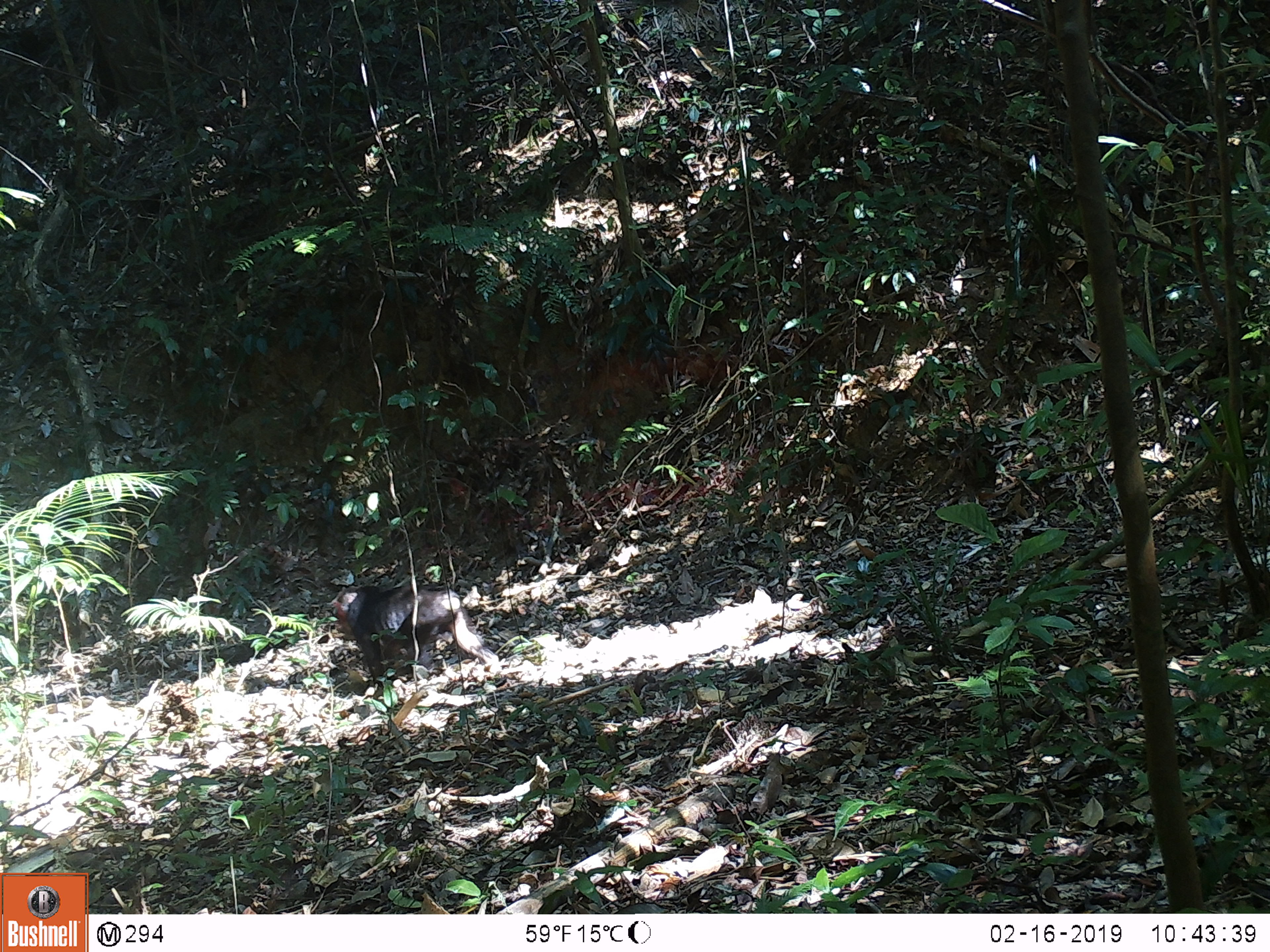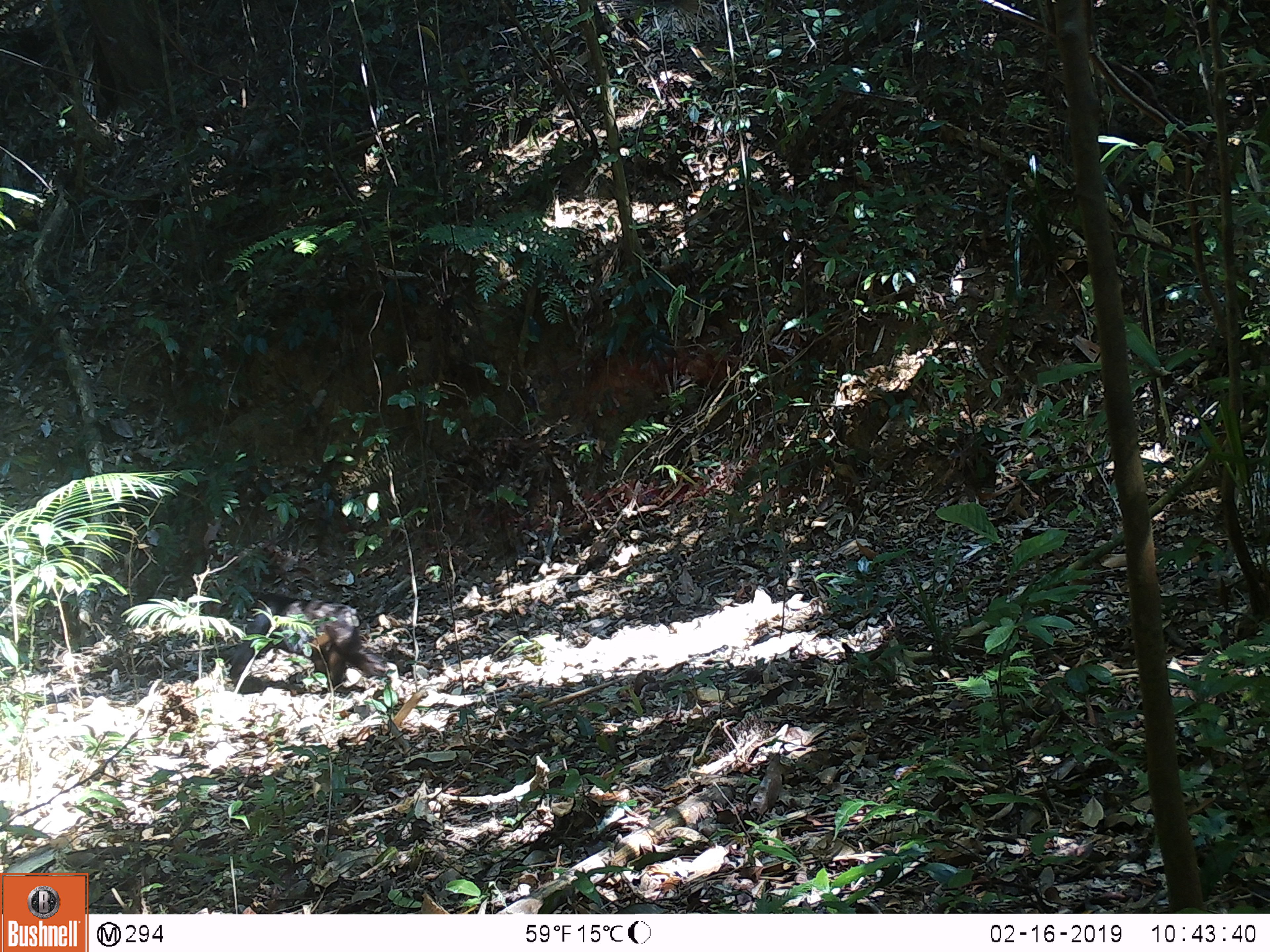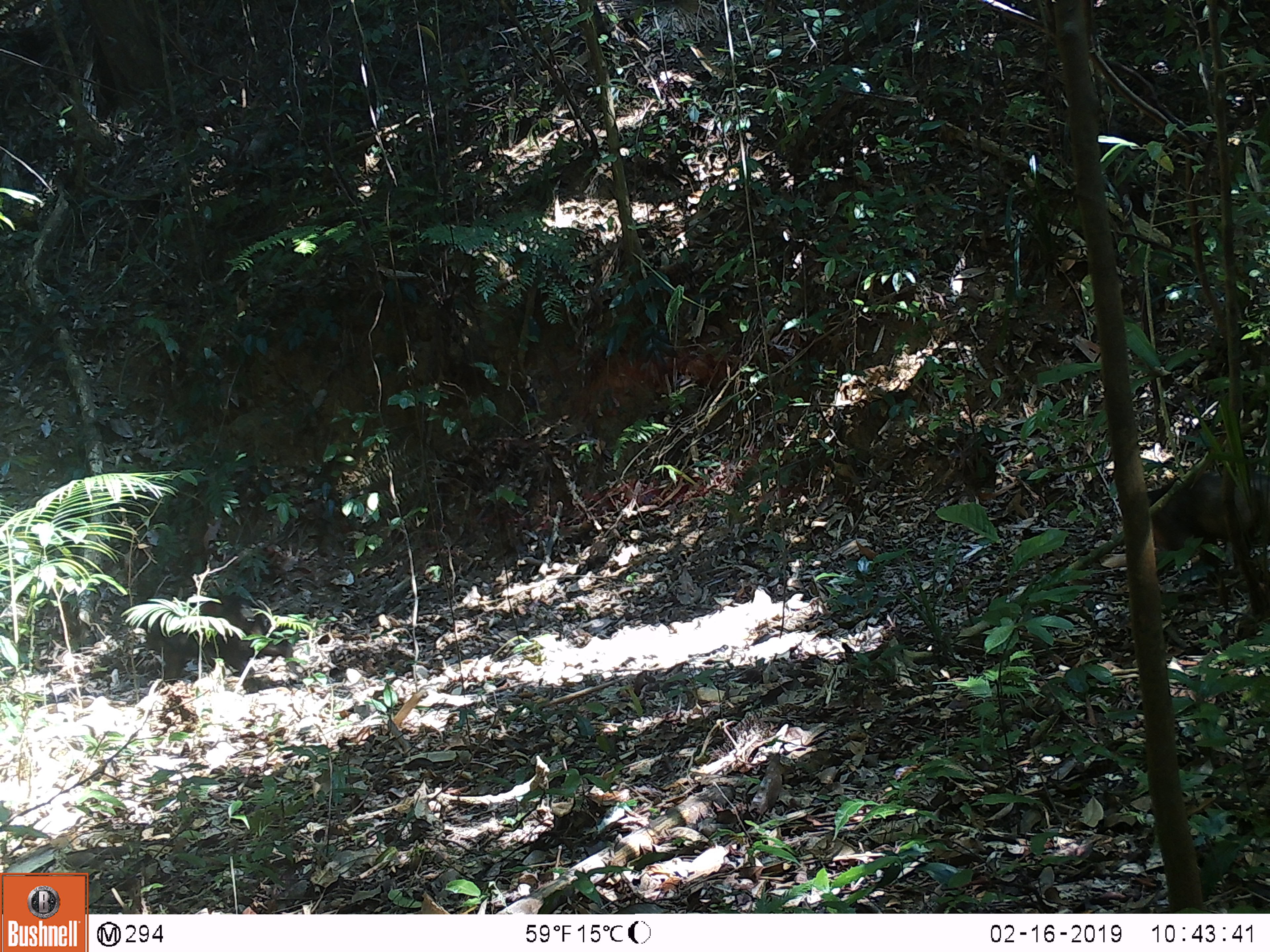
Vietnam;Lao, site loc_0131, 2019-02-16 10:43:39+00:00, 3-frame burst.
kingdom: Animalia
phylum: Chordata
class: Mammalia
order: Primates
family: Cercopithecidae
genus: Macaca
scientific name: Macaca arctoides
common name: stump-tailed macaque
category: stump tailed macaque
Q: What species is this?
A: Stump tailed macaque (stump-tailed macaque) (Macaca arctoides).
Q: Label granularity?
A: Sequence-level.